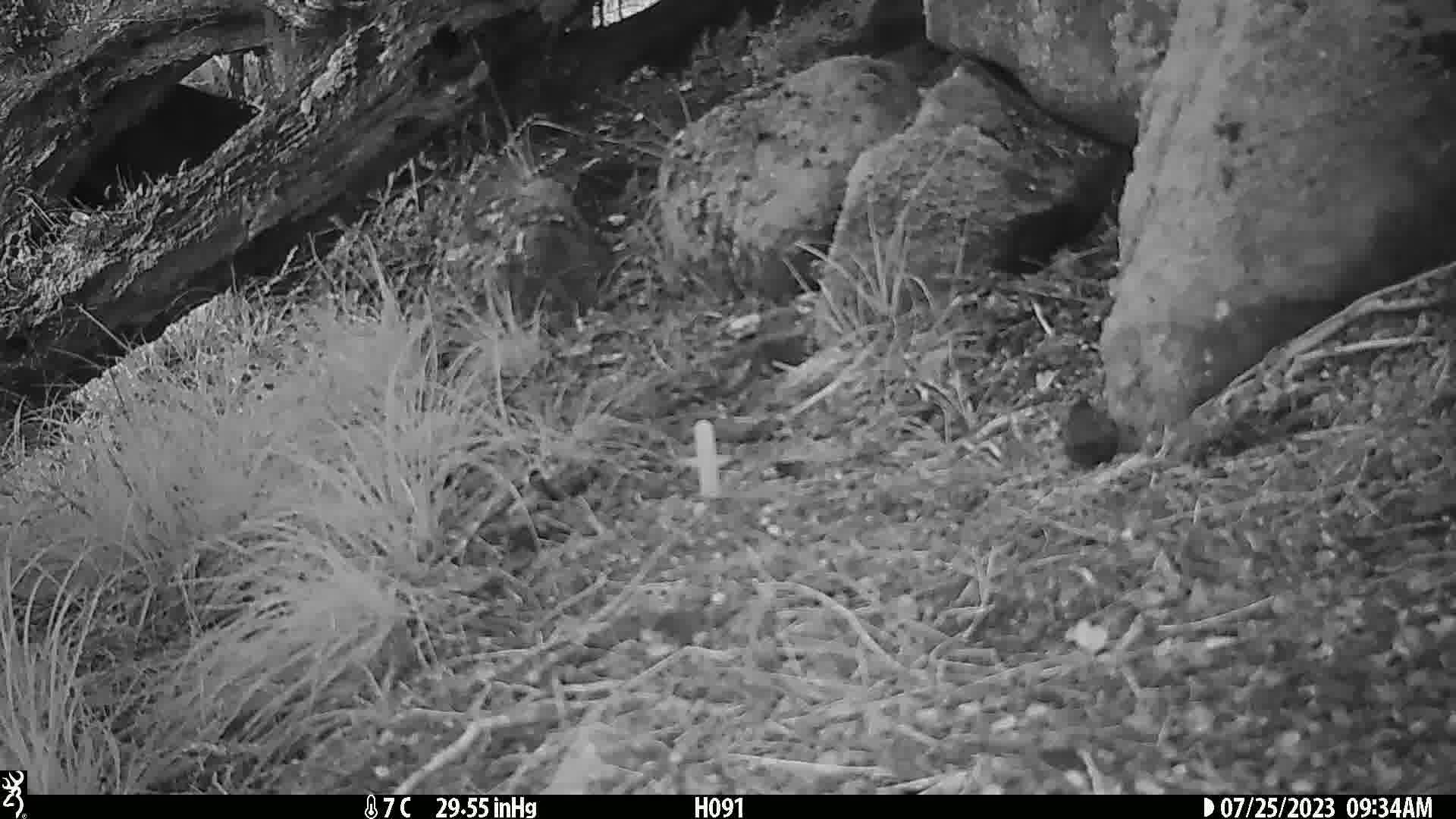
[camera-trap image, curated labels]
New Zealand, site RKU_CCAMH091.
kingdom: Animalia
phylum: Chordata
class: Aves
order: Passeriformes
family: Prunellidae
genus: Prunella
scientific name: Prunella modularis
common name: dunnock